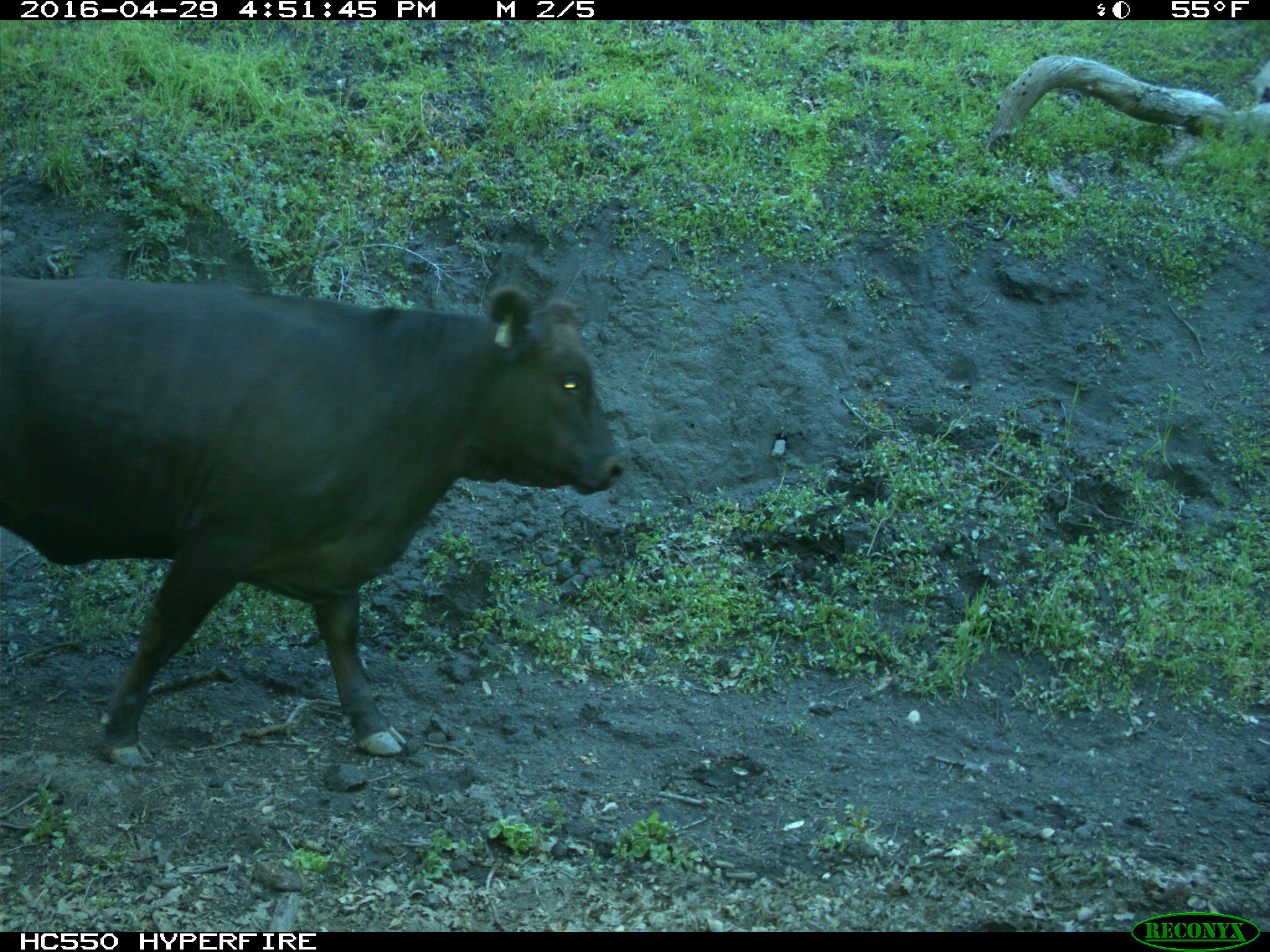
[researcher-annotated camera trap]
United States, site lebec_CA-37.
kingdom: Animalia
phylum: Chordata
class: Mammalia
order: Artiodactyla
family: Bovidae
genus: Bos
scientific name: Bos taurus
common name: domestic cow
Bos taurus (domestic cow).